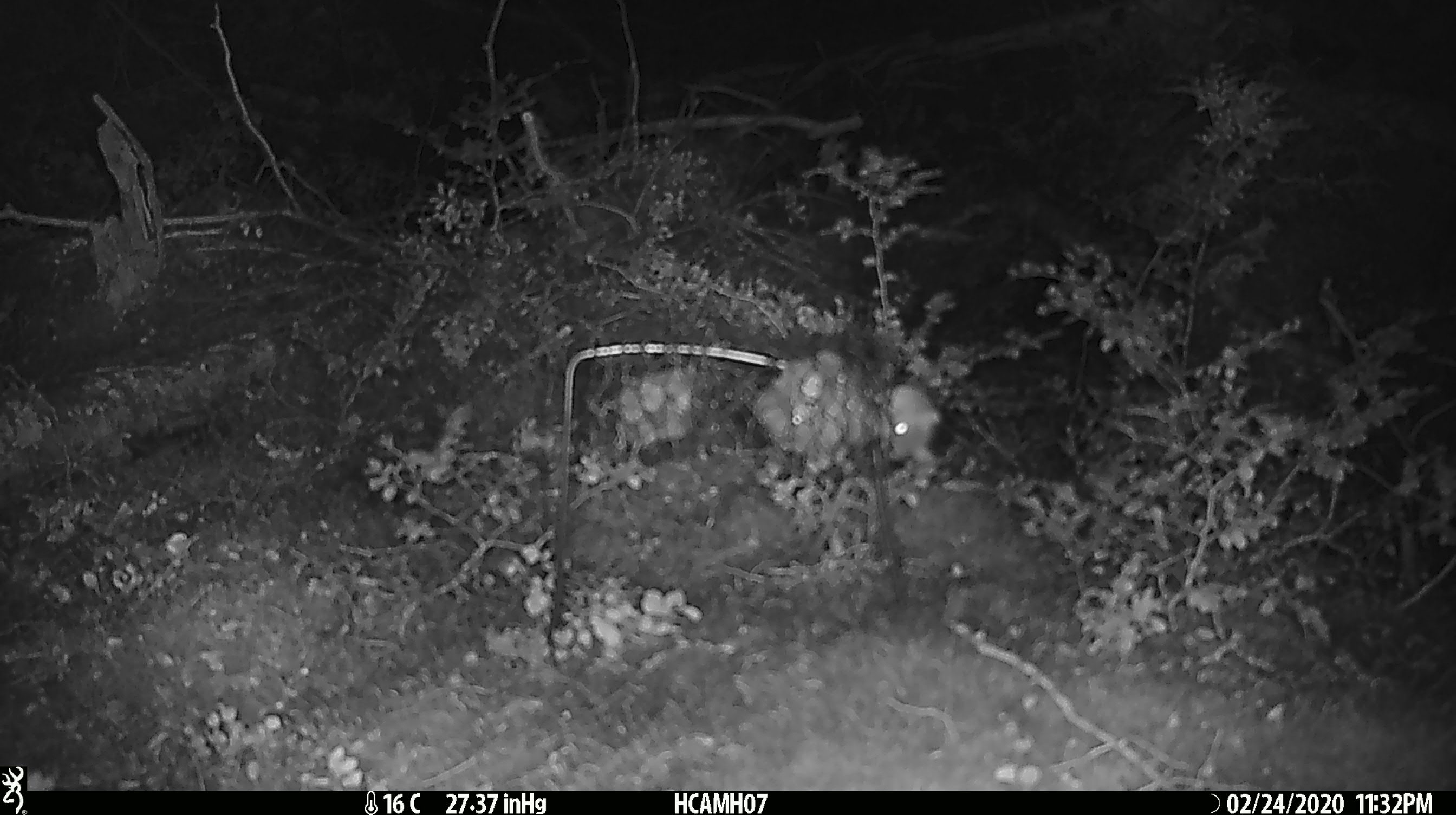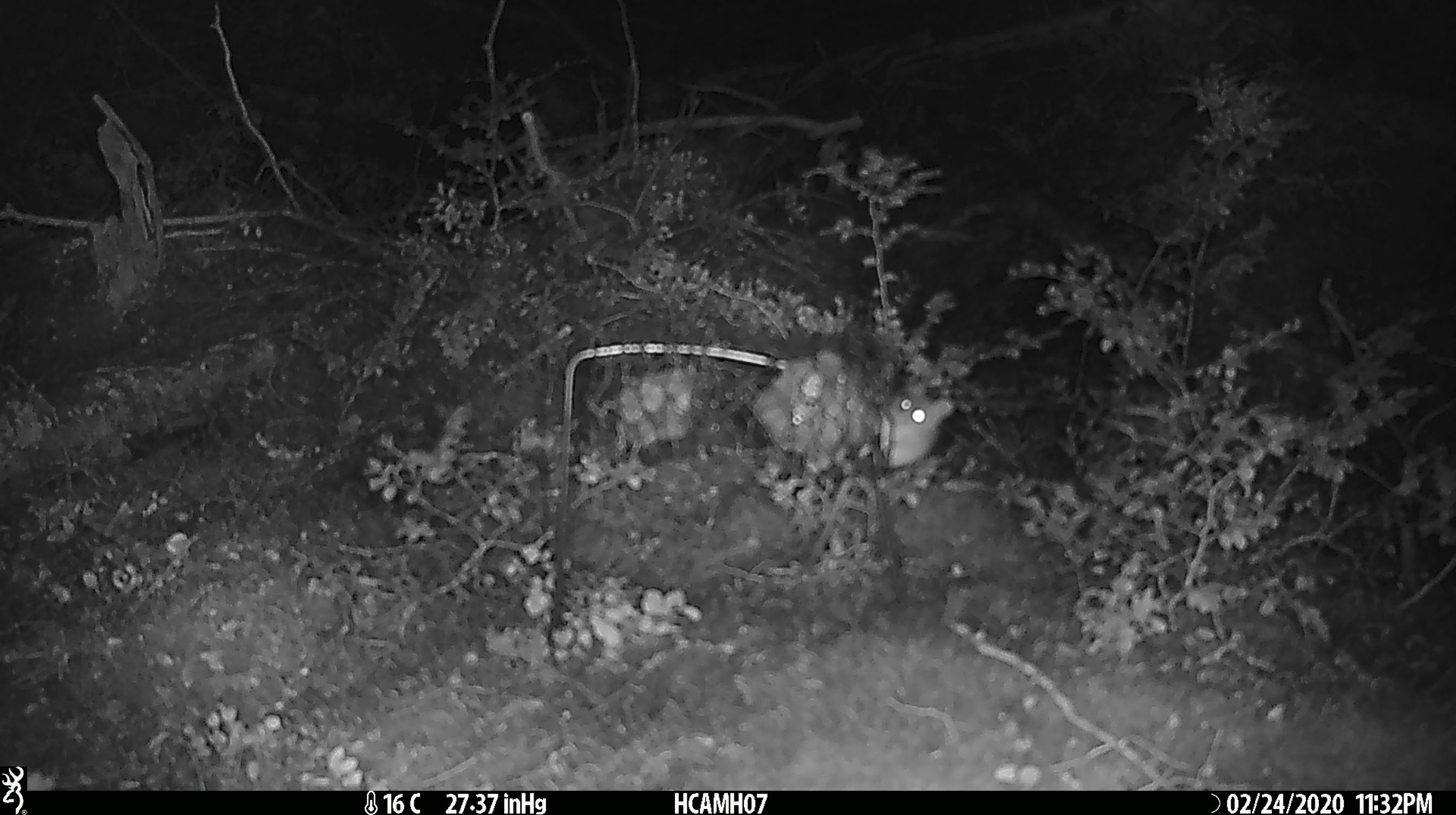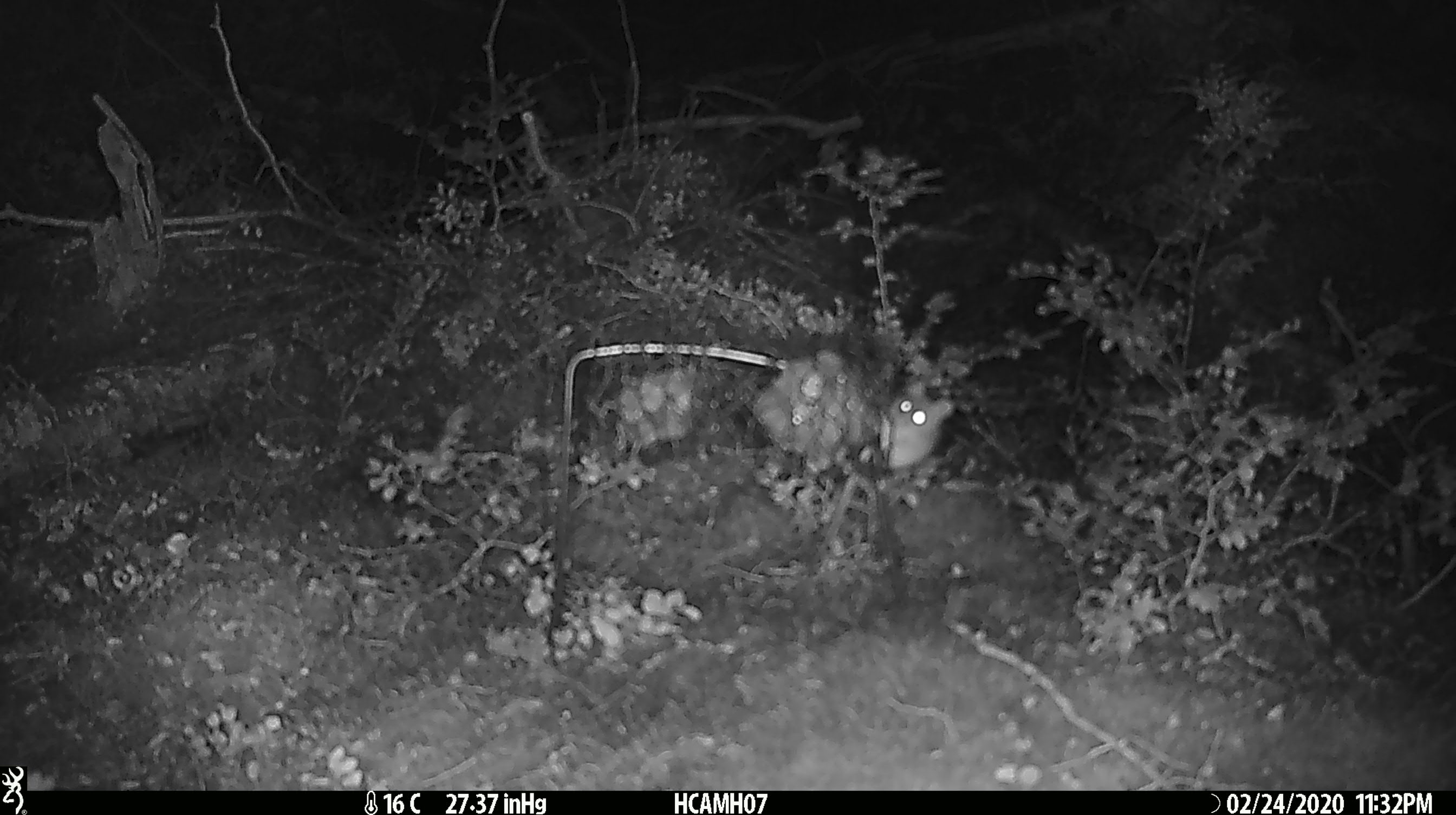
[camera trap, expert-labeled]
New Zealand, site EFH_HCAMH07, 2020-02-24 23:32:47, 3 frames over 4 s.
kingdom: Animalia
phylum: Chordata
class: Mammalia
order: Rodentia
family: Muridae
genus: Mus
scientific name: Mus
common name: mouse